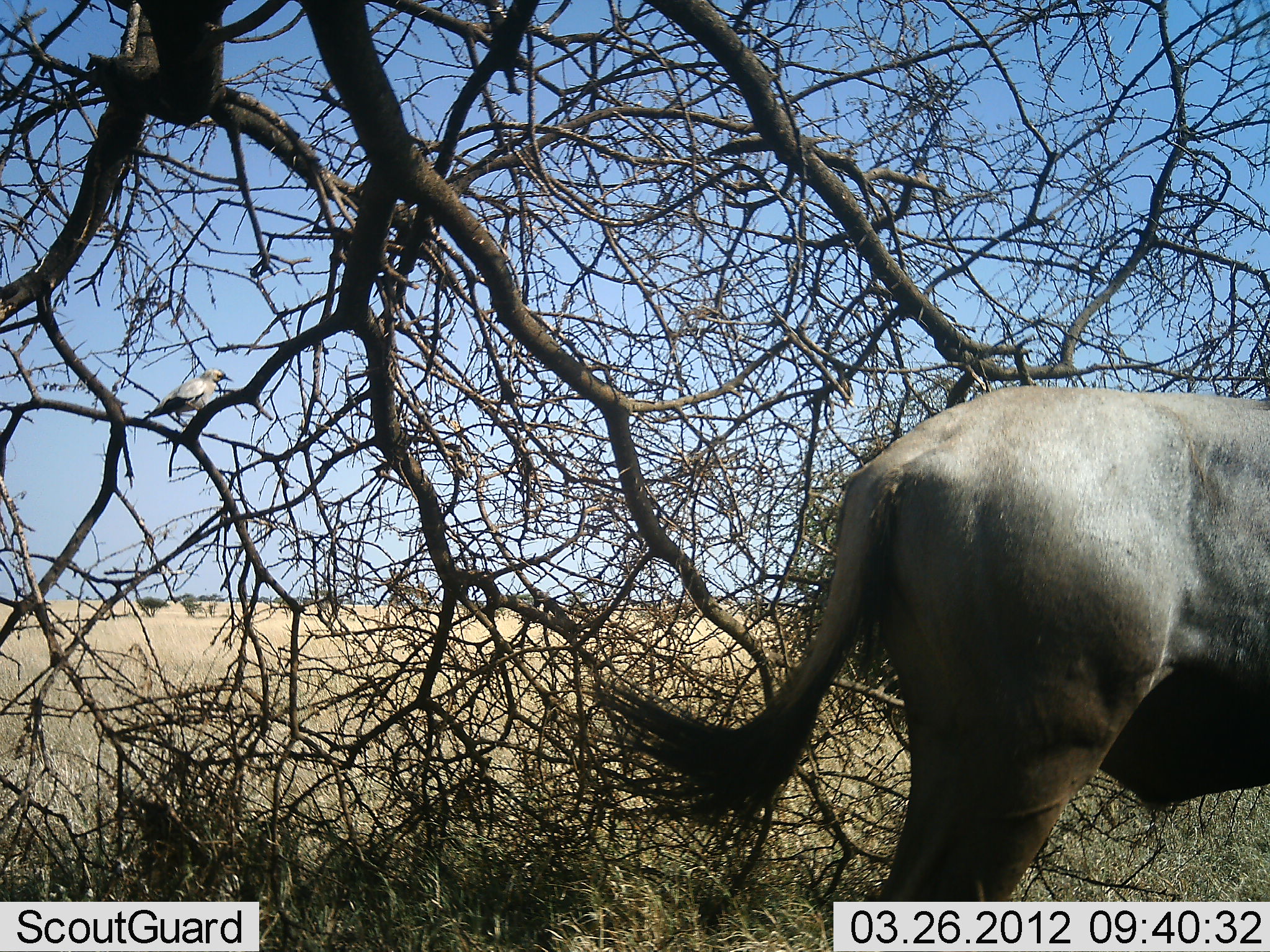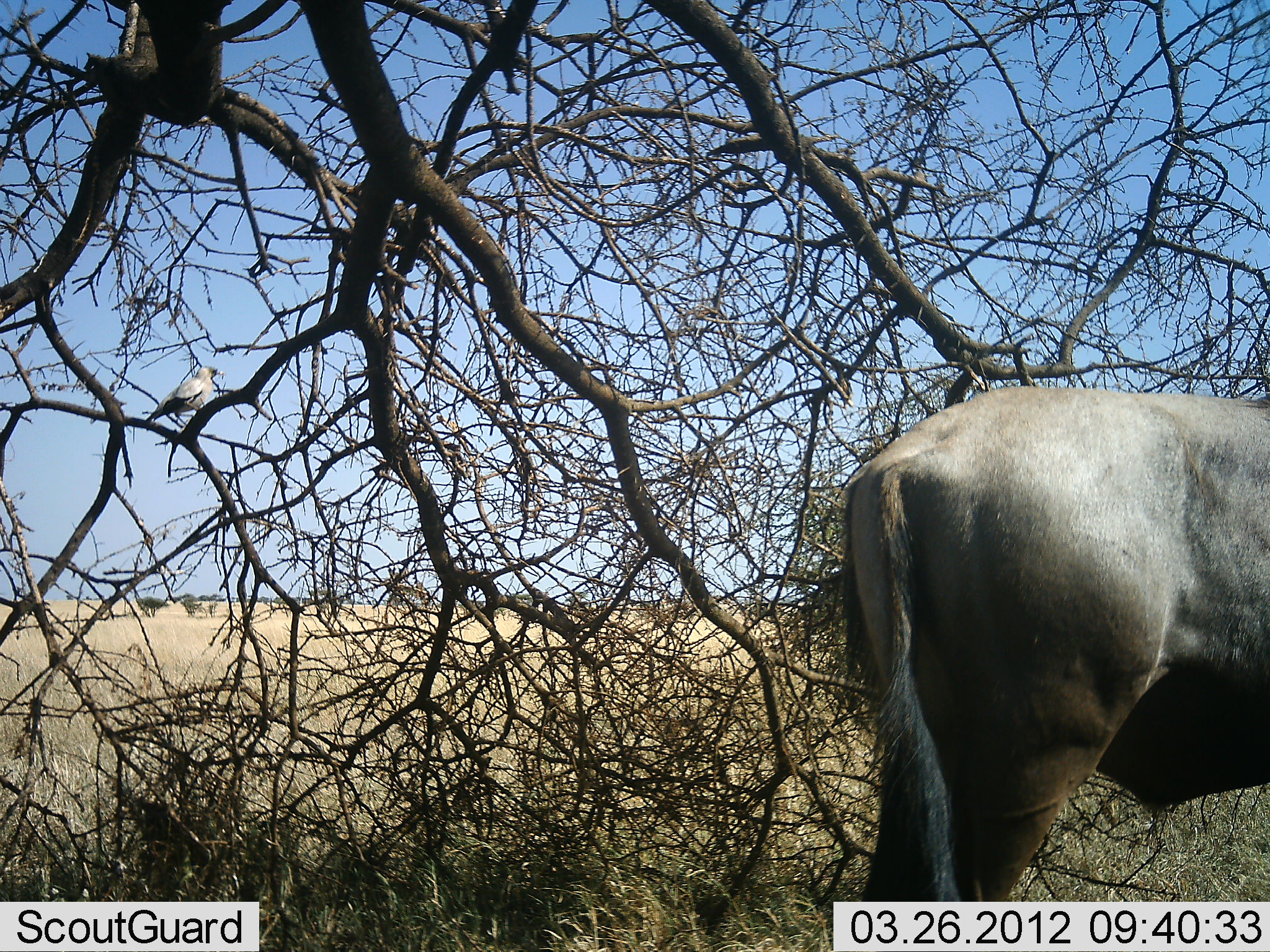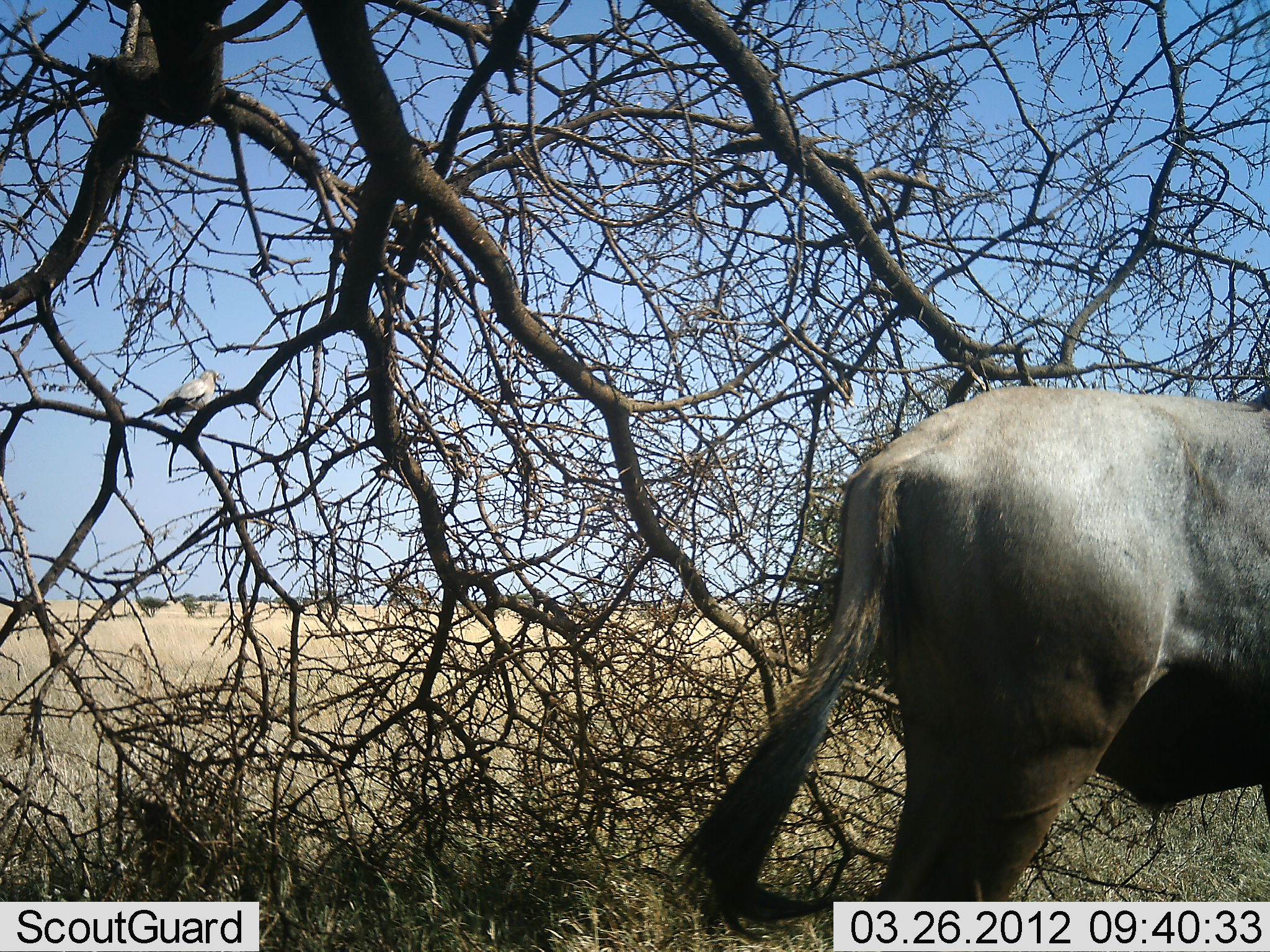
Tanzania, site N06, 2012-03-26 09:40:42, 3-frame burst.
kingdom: Animalia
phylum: Chordata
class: Aves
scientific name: Aves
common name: bird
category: otherbird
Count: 1.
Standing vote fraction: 69%.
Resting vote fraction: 31%.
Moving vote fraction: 0%.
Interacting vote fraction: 0%.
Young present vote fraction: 0%.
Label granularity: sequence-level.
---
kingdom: Animalia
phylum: Chordata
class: Mammalia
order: Artiodactyla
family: Bovidae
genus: Connochaetes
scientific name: Connochaetes taurinus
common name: blue wildebeest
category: wildebeest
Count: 1.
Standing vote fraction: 95%.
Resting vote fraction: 0%.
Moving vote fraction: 0%.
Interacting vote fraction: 0%.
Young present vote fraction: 0%.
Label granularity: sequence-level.